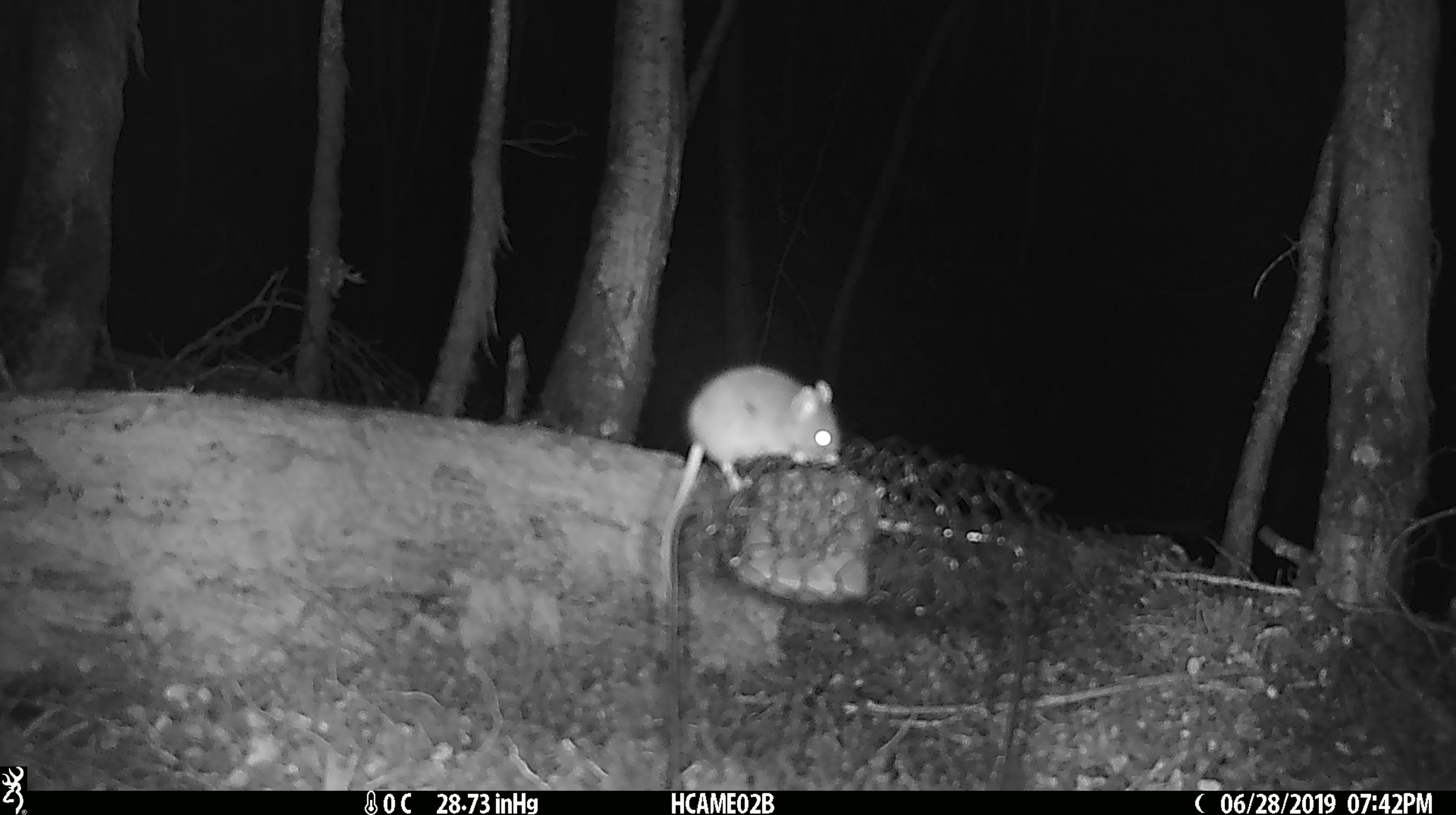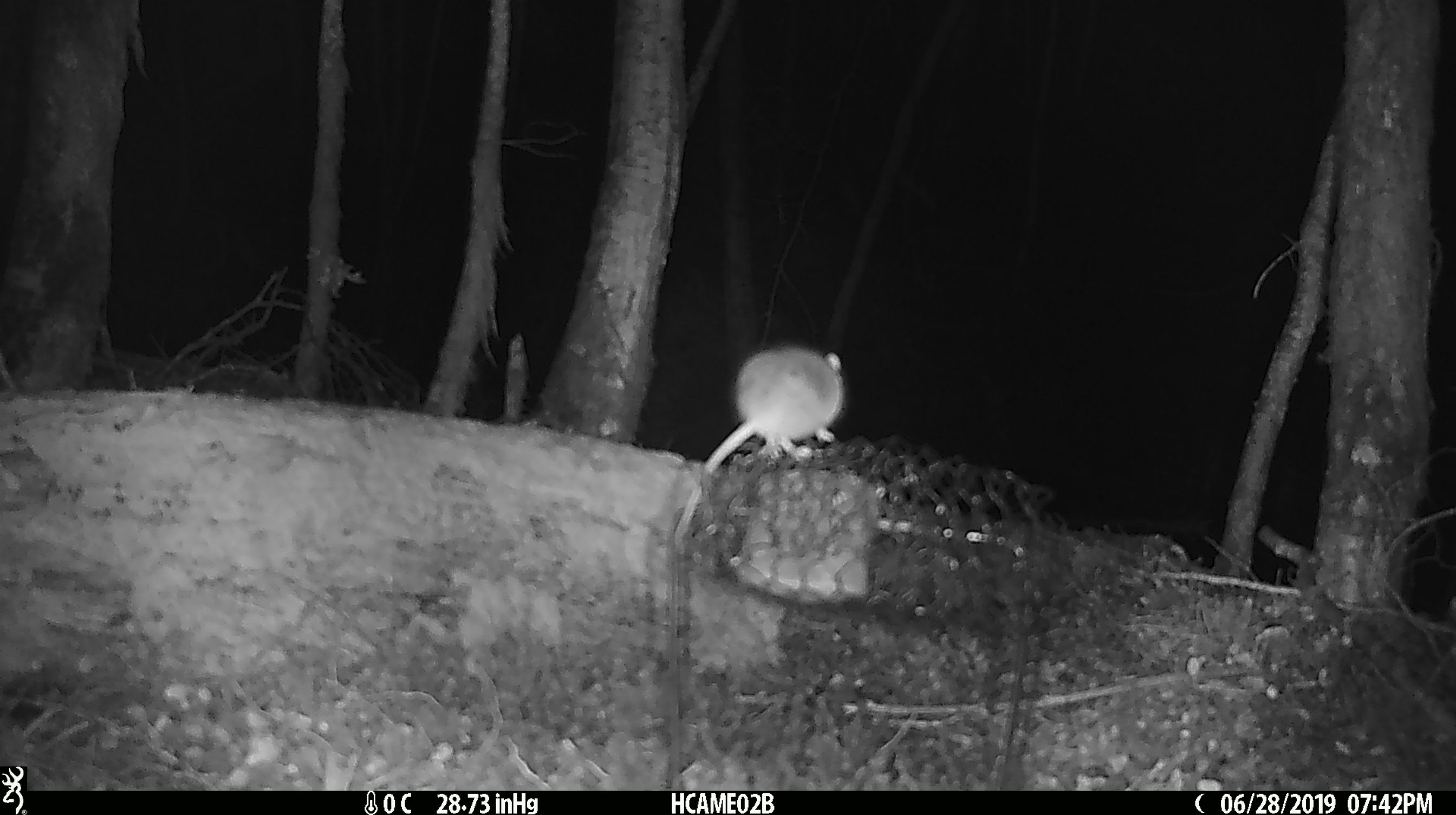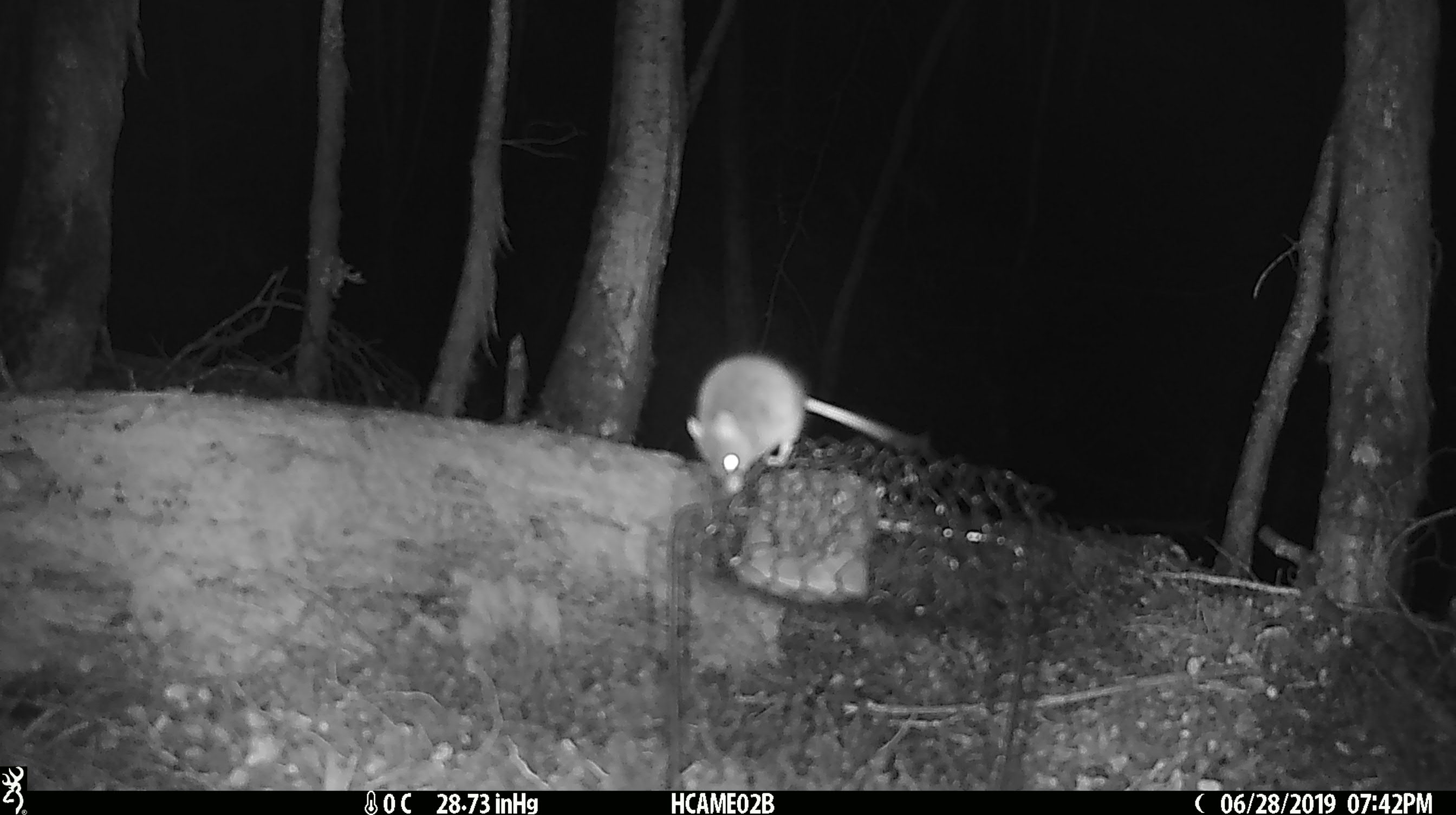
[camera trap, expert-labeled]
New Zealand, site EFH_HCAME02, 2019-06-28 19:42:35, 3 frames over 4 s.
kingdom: Animalia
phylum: Chordata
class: Mammalia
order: Rodentia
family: Muridae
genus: Mus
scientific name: Mus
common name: mouse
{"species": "mouse (Mus)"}